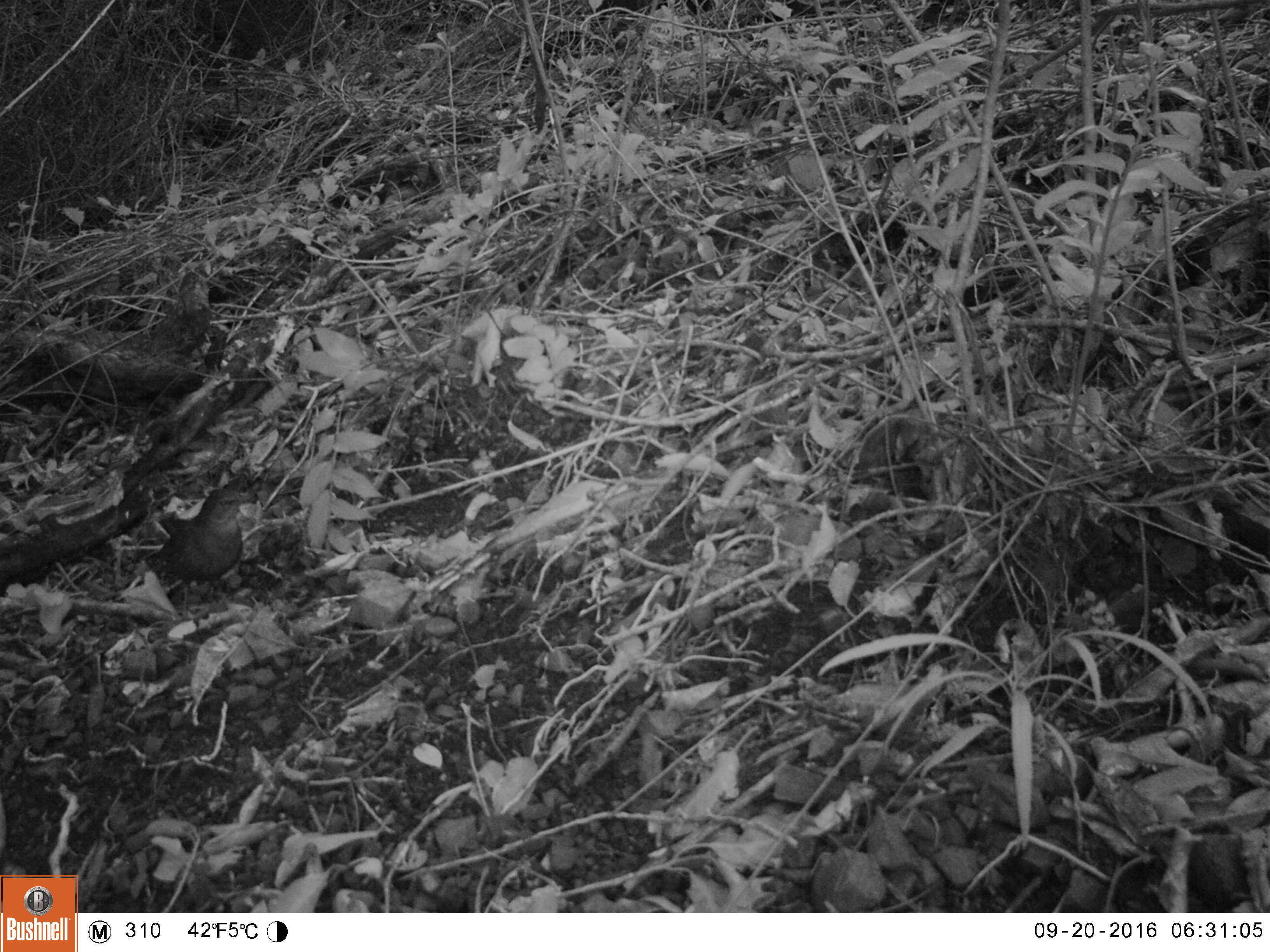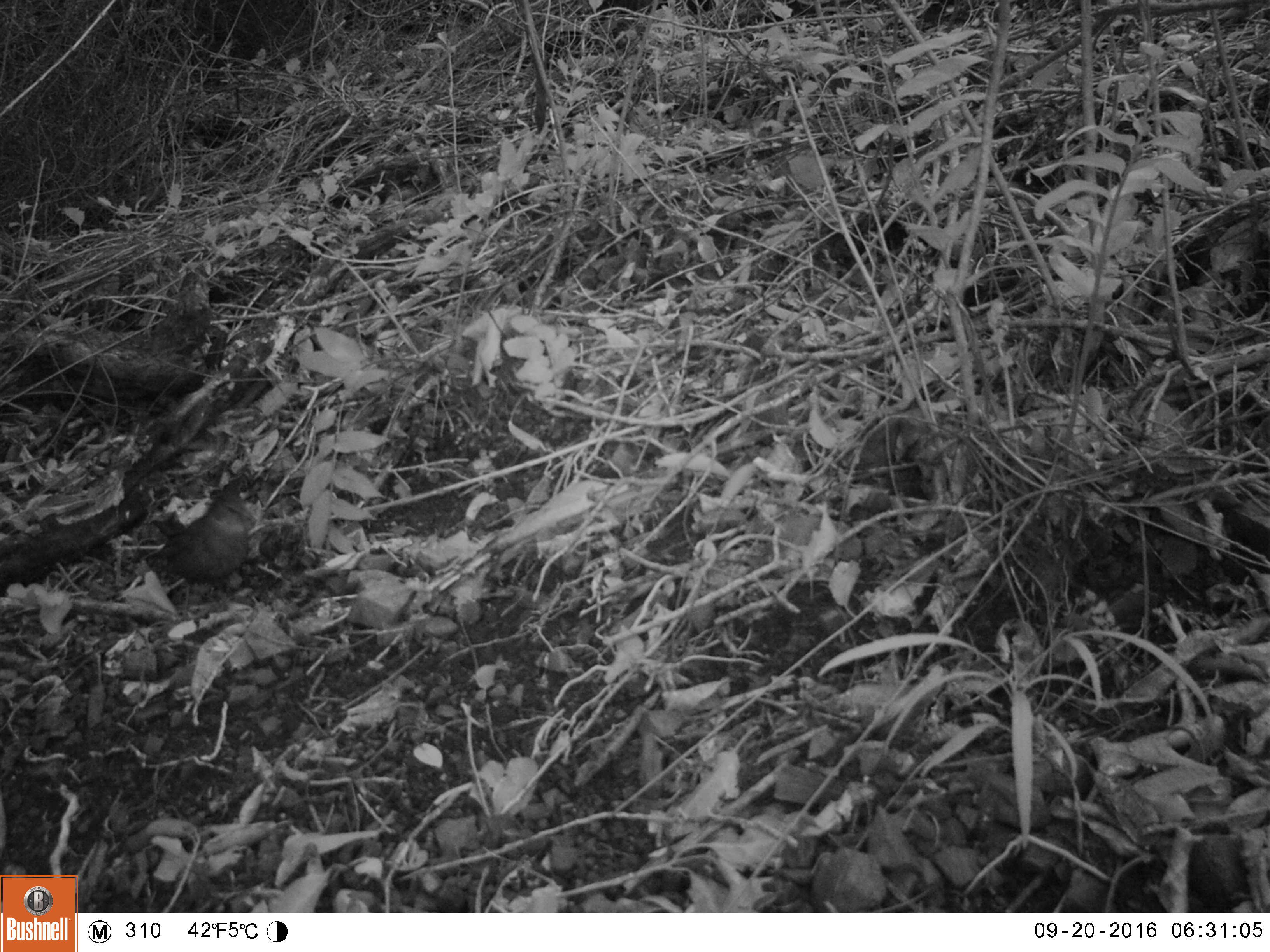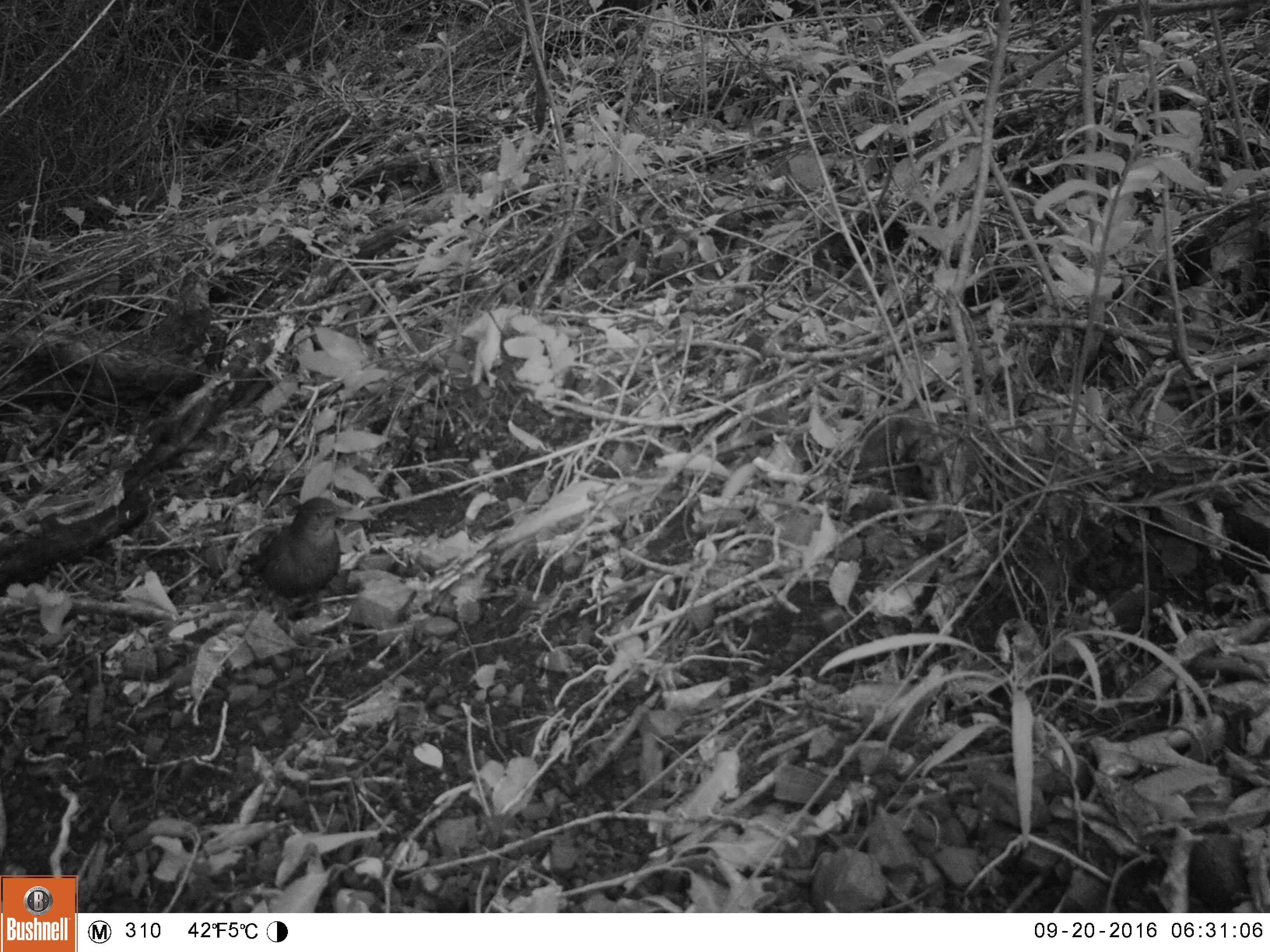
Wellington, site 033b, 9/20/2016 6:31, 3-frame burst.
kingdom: Animalia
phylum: Chordata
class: Aves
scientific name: Aves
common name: bird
Bird (Aves).